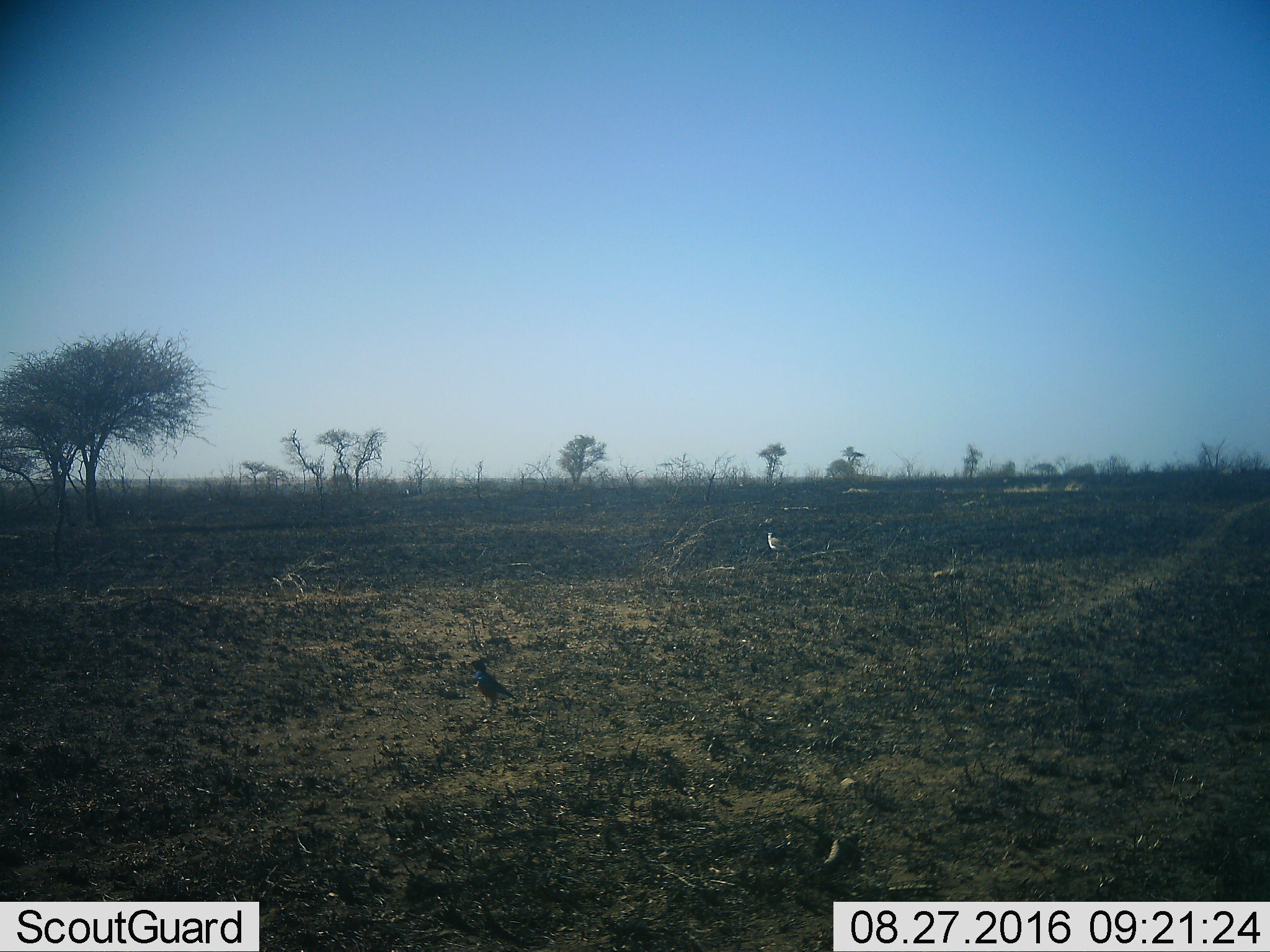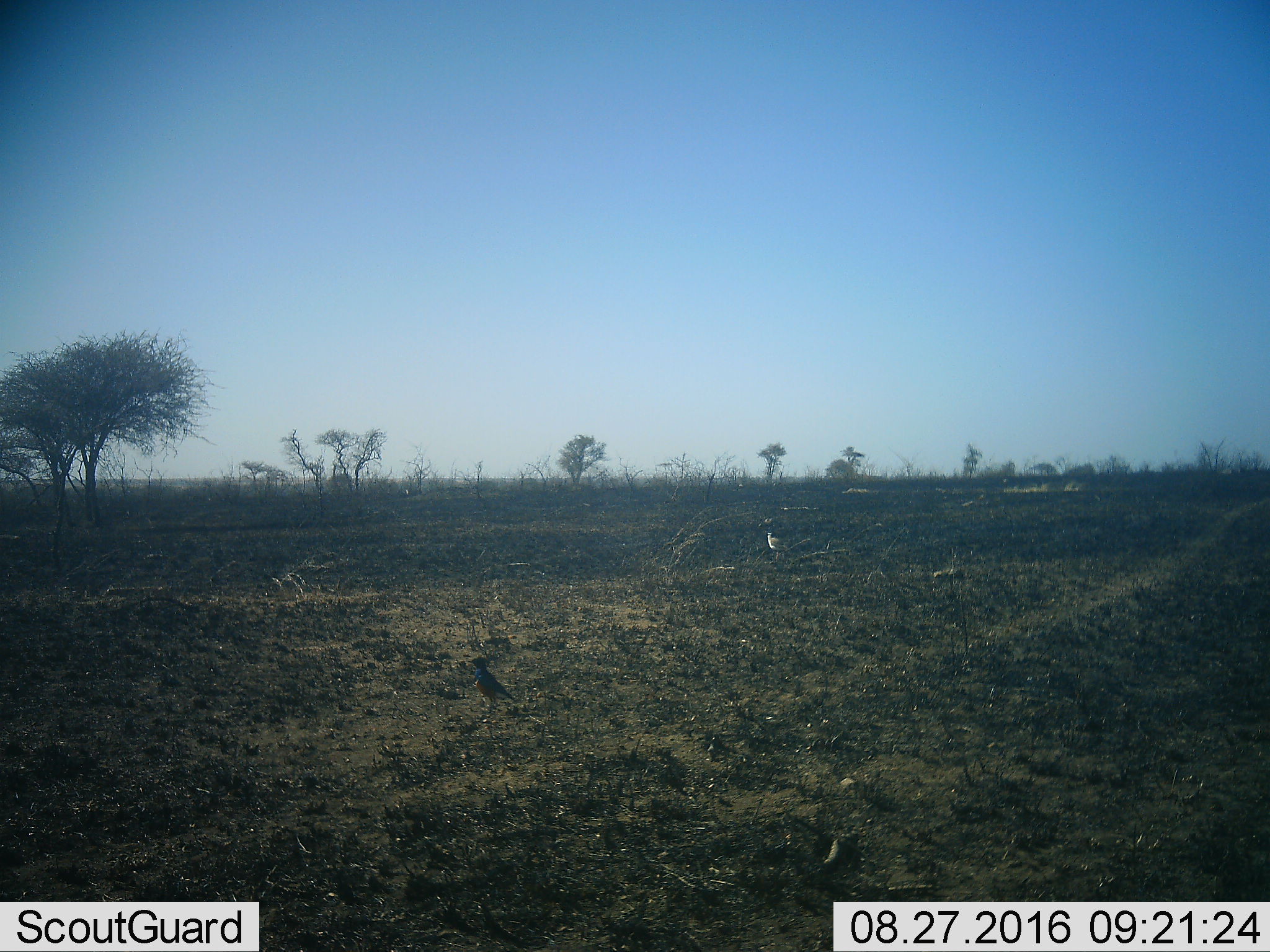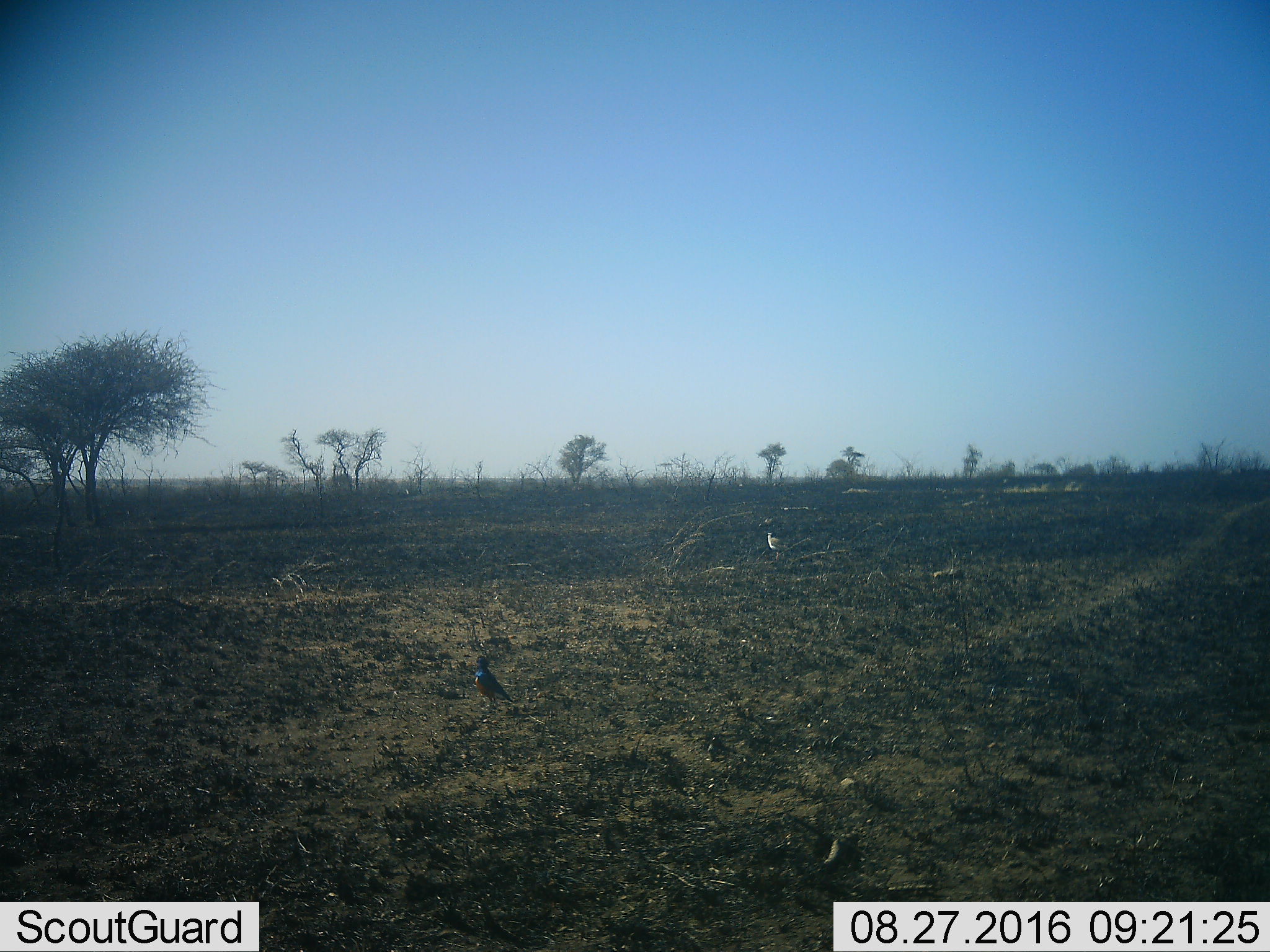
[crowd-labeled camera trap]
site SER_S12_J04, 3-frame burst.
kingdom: Animalia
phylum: Chordata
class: Aves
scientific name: Aves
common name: bird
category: birdother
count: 1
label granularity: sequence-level